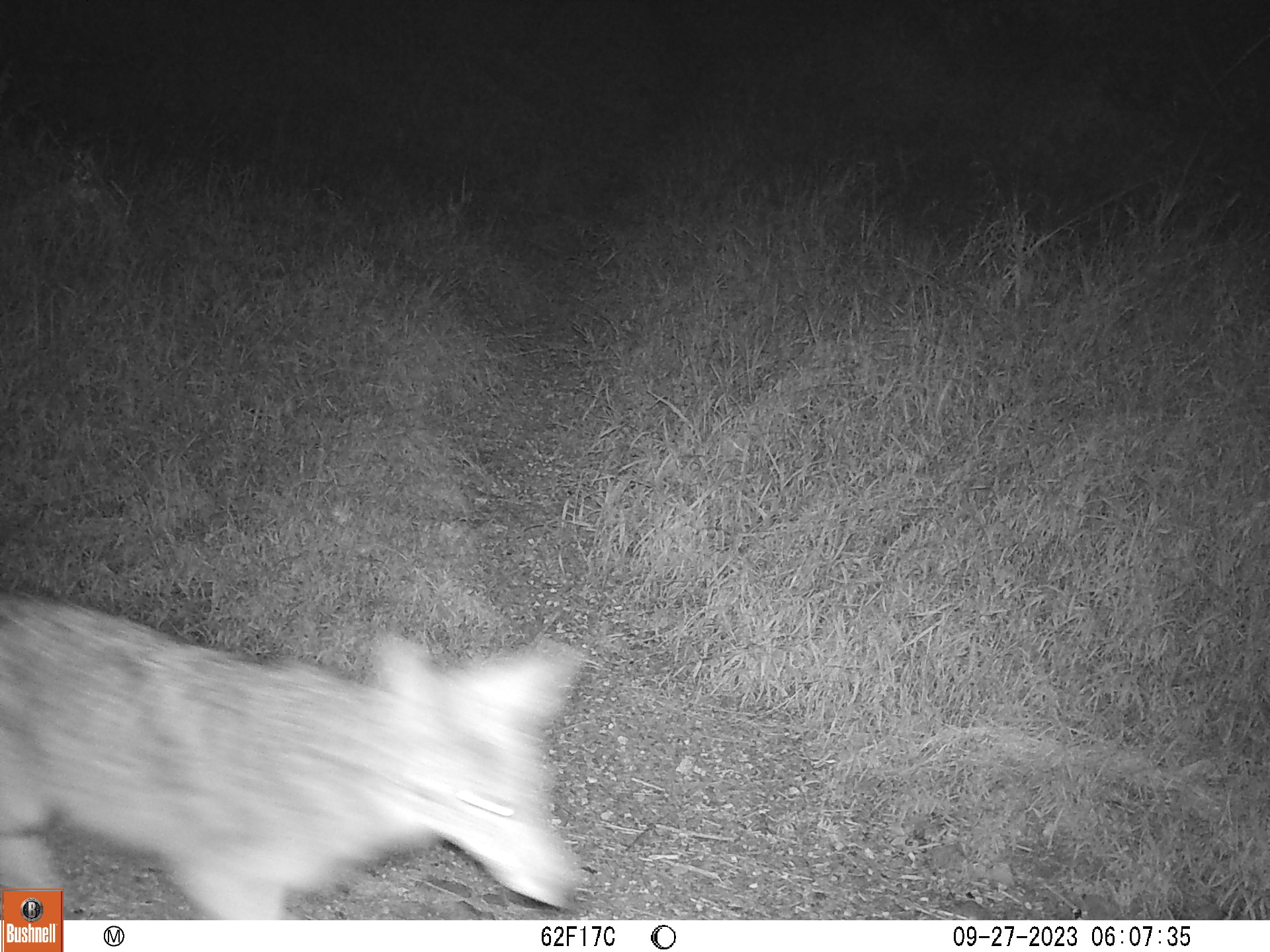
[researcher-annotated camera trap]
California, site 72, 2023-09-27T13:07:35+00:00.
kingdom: Animalia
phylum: Chordata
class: Mammalia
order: Carnivora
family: Canidae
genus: Canis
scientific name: Canis latrans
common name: coyote